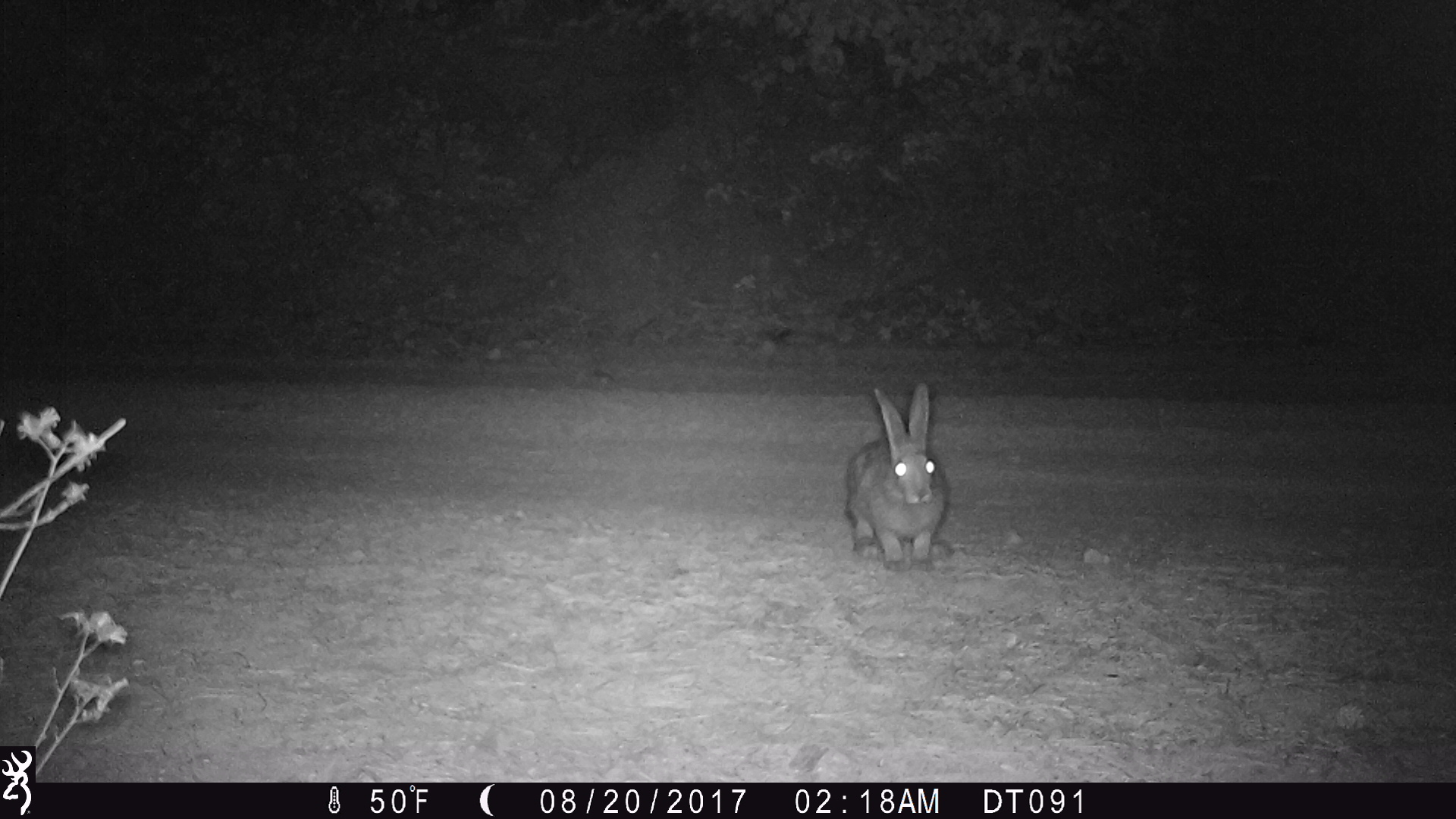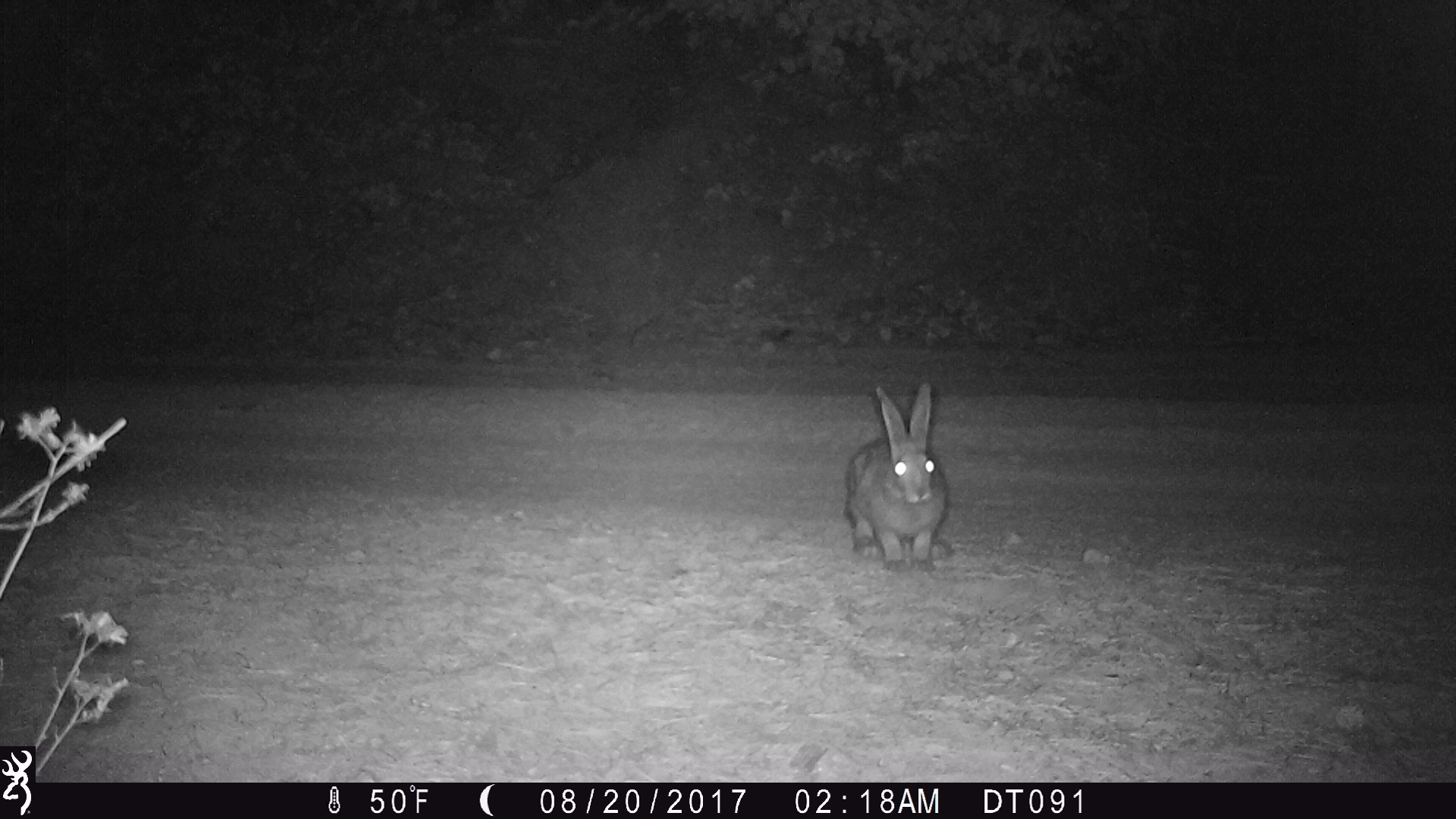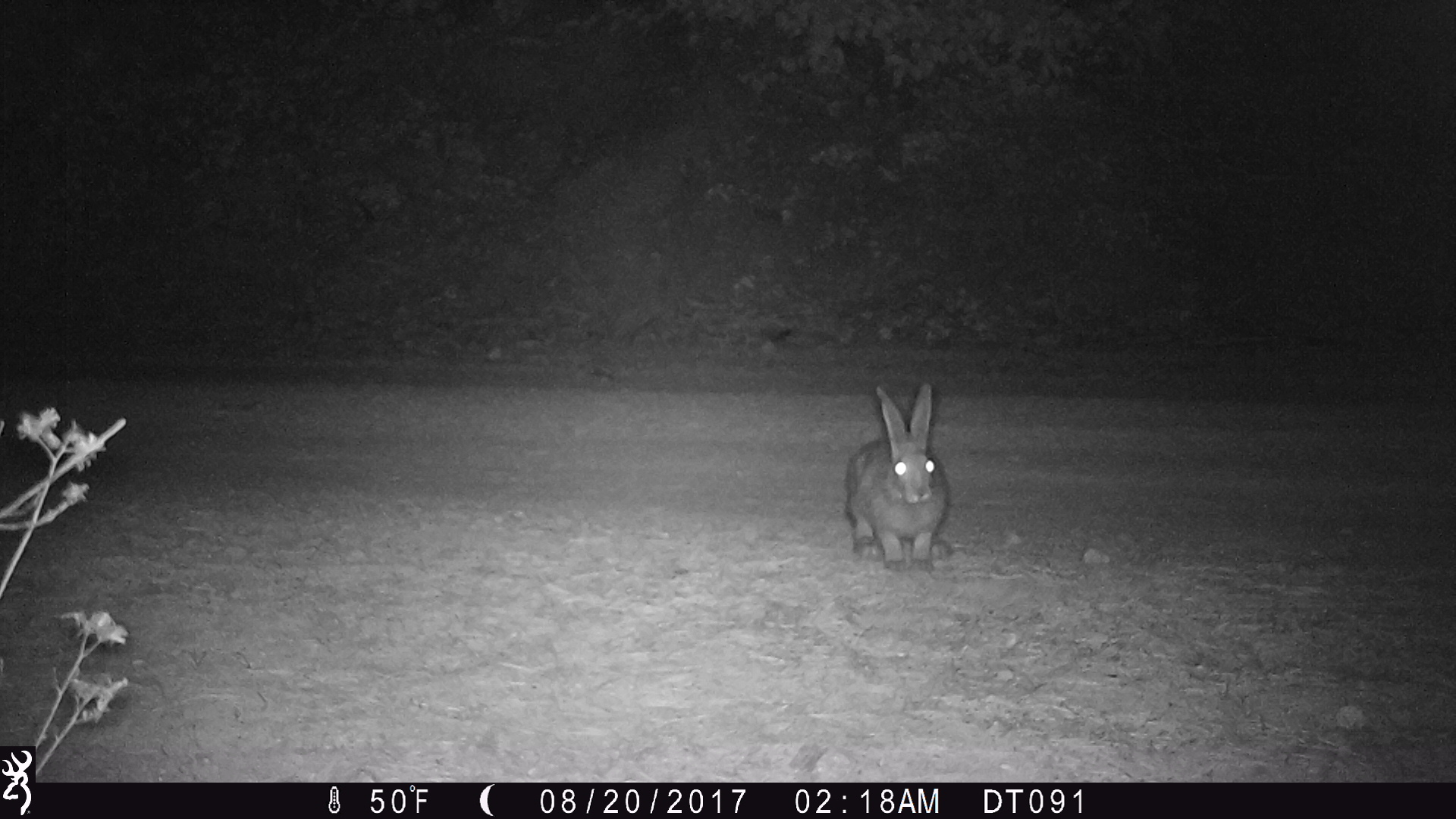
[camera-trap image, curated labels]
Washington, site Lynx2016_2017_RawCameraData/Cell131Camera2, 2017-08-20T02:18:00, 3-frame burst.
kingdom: Animalia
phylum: Chordata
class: Mammalia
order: Lagomorpha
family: Leporidae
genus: Lepus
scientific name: Lepus americanus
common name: snowshoe hare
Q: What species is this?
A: Lepus americanus (snowshoe hare).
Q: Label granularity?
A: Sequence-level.